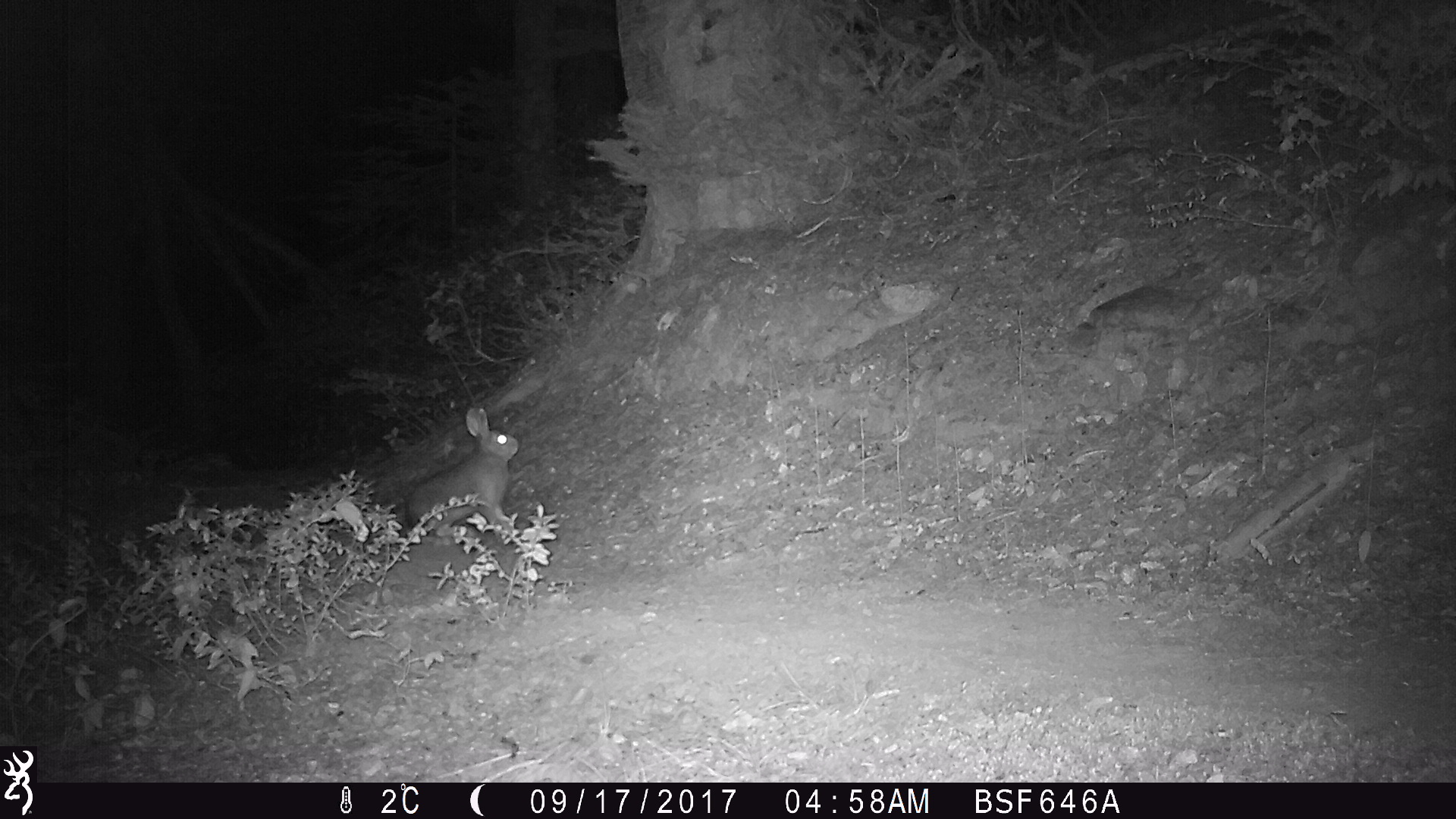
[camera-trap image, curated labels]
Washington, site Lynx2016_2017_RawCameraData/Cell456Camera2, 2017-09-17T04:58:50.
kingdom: Animalia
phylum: Chordata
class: Mammalia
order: Lagomorpha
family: Leporidae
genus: Lepus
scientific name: Lepus americanus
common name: snowshoe hare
Lepus americanus (snowshoe hare). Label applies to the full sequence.